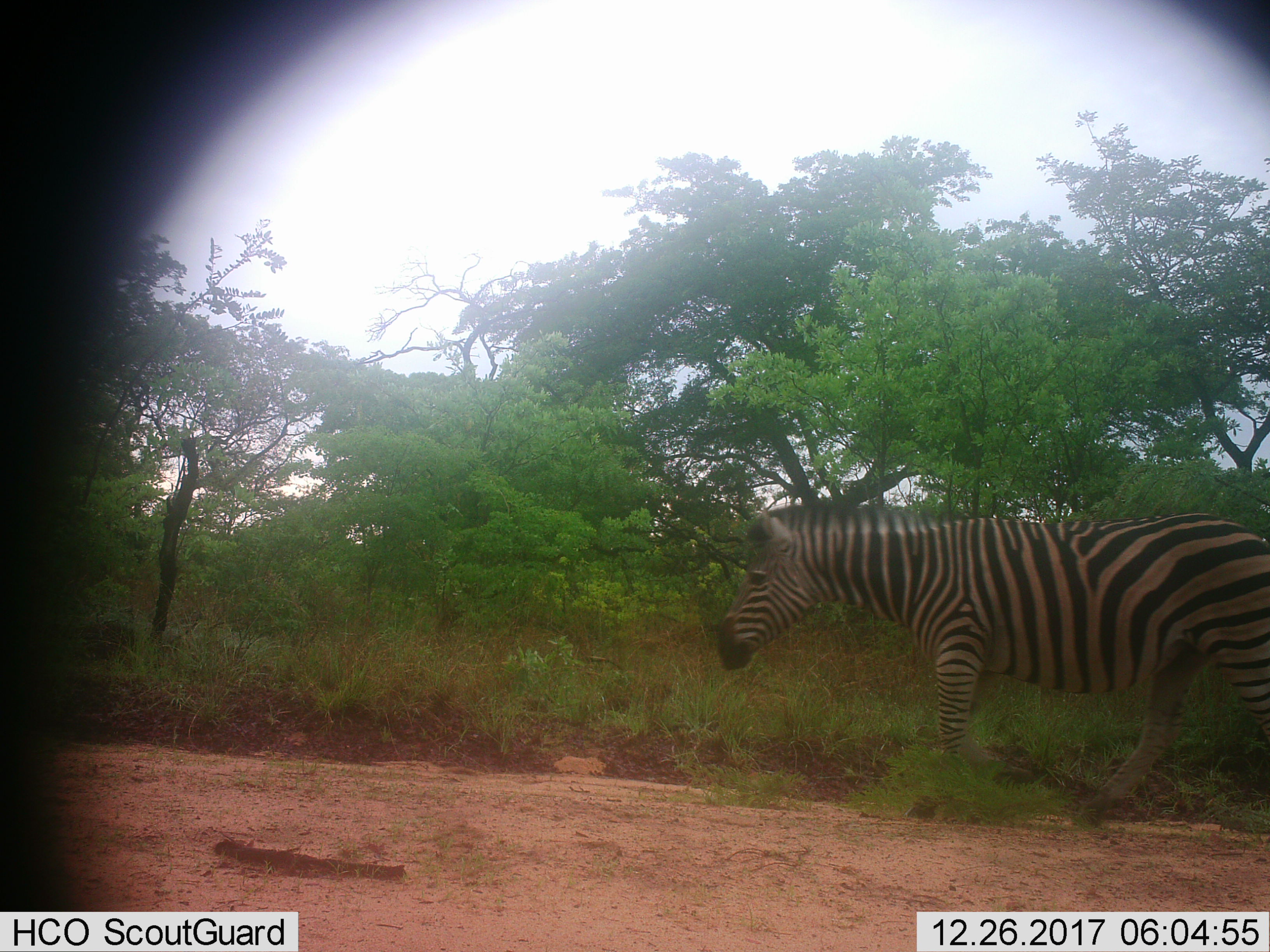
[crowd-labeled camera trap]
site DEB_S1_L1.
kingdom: Animalia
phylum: Chordata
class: Mammalia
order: Perissodactyla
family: Equidae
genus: Equus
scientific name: Equus quagga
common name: plains zebra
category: zebraplains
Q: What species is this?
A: Zebraplains (plains zebra) (Equus quagga).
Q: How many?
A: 1.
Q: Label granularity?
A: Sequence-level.